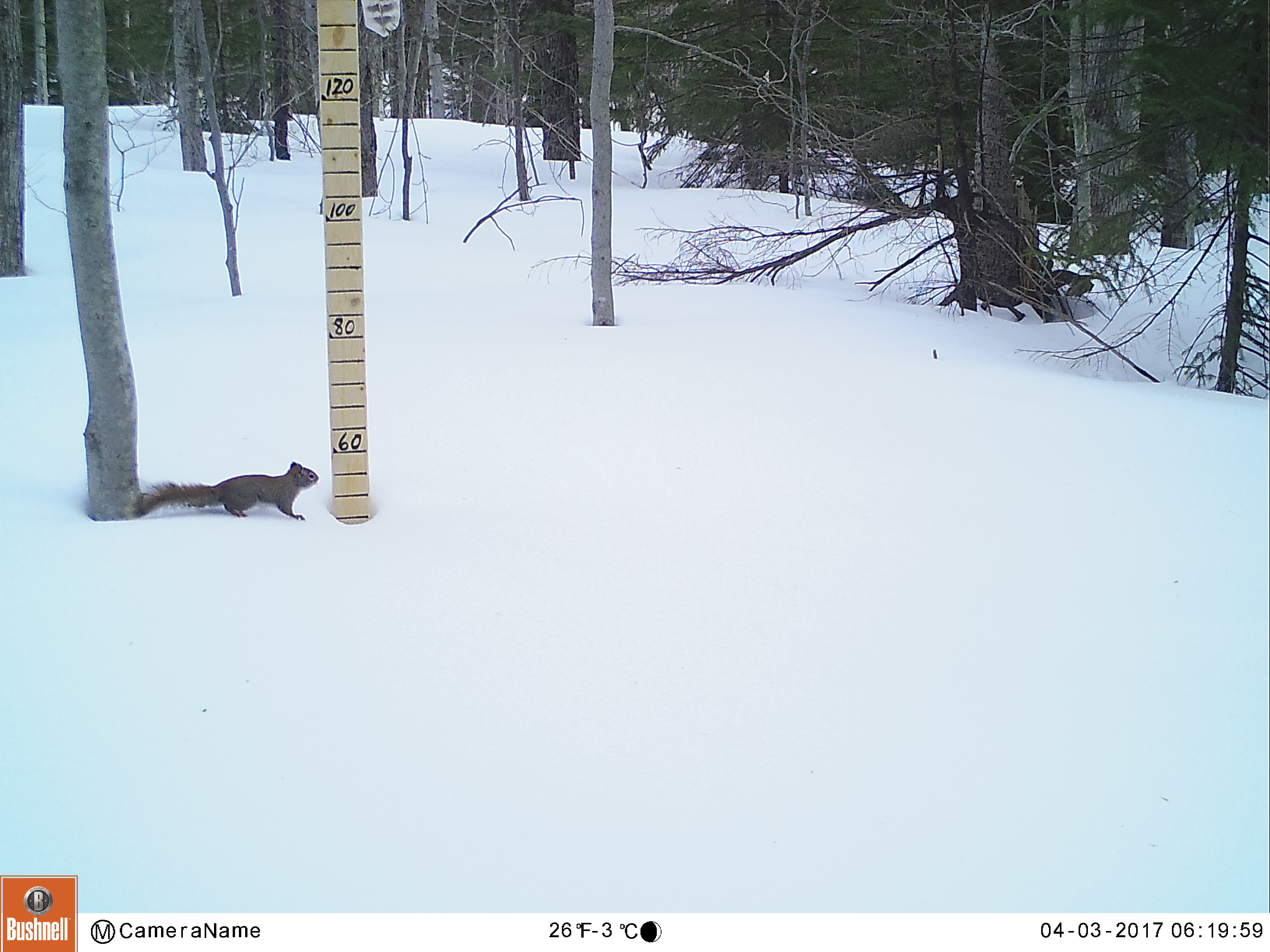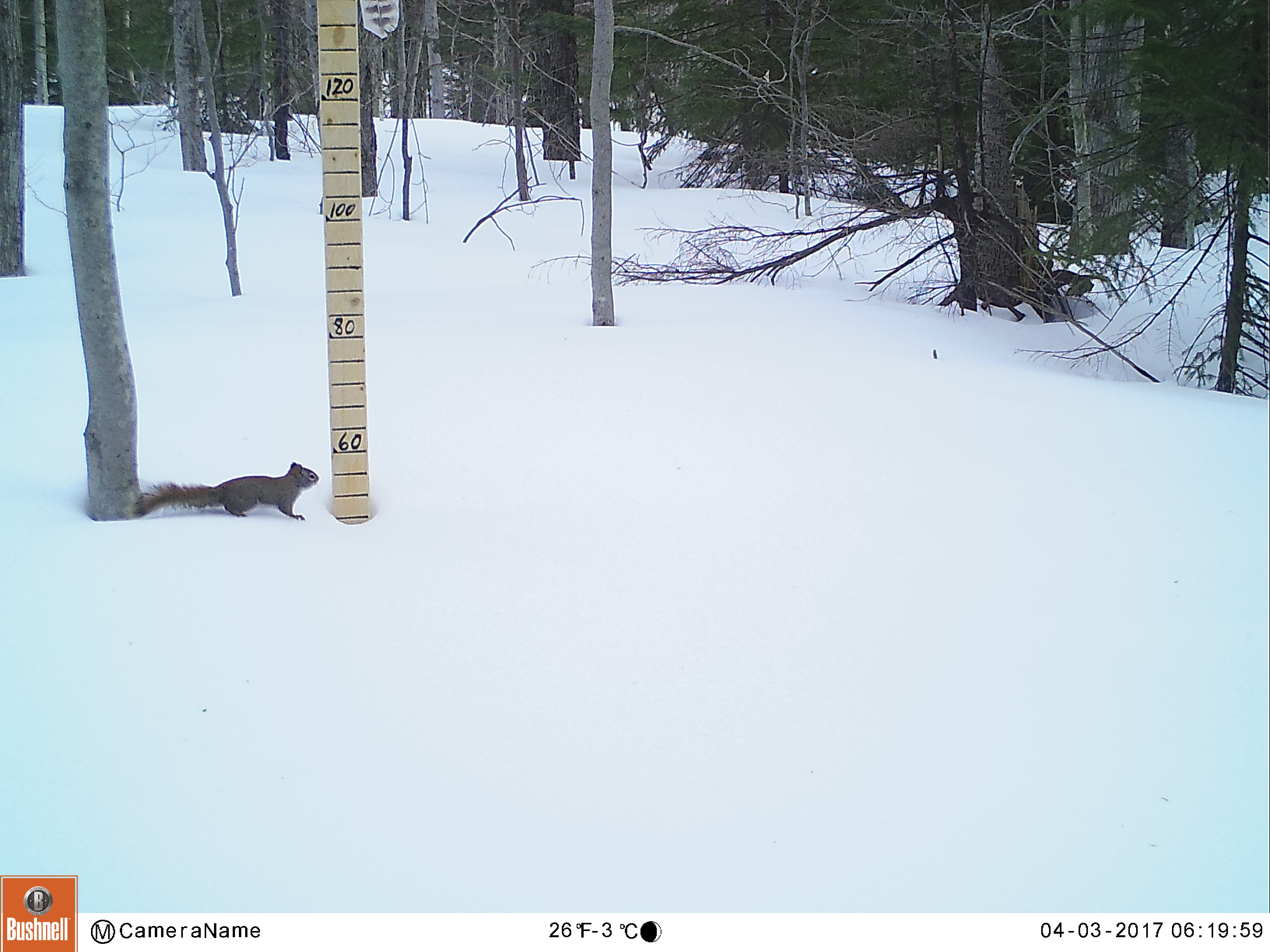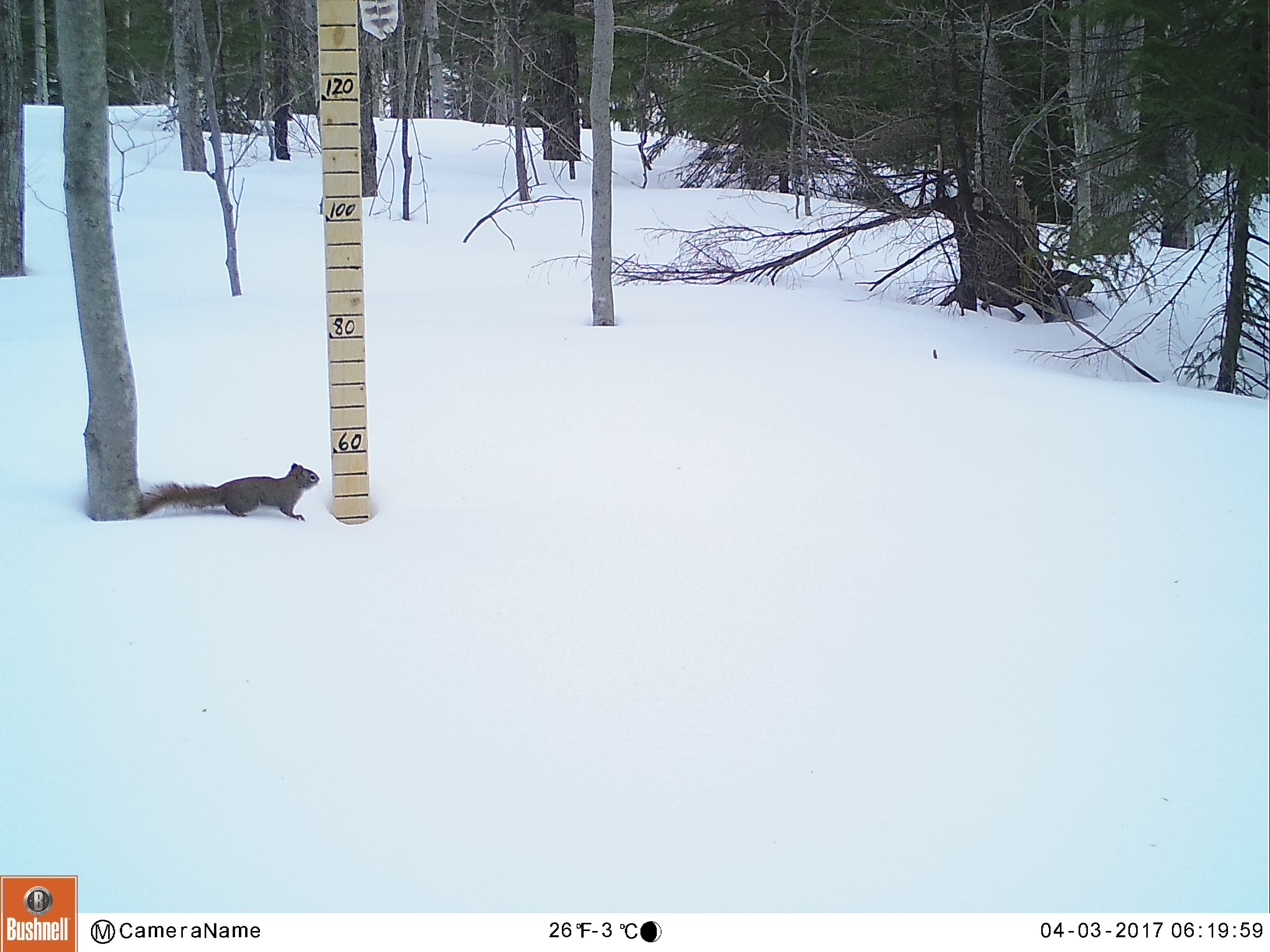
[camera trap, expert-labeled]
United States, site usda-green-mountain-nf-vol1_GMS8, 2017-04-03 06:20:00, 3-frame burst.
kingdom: Animalia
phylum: Chordata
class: Mammalia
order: Rodentia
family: Sciuridae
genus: Tamiasciurus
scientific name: Tamiasciurus hudsonicus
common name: red squirrel